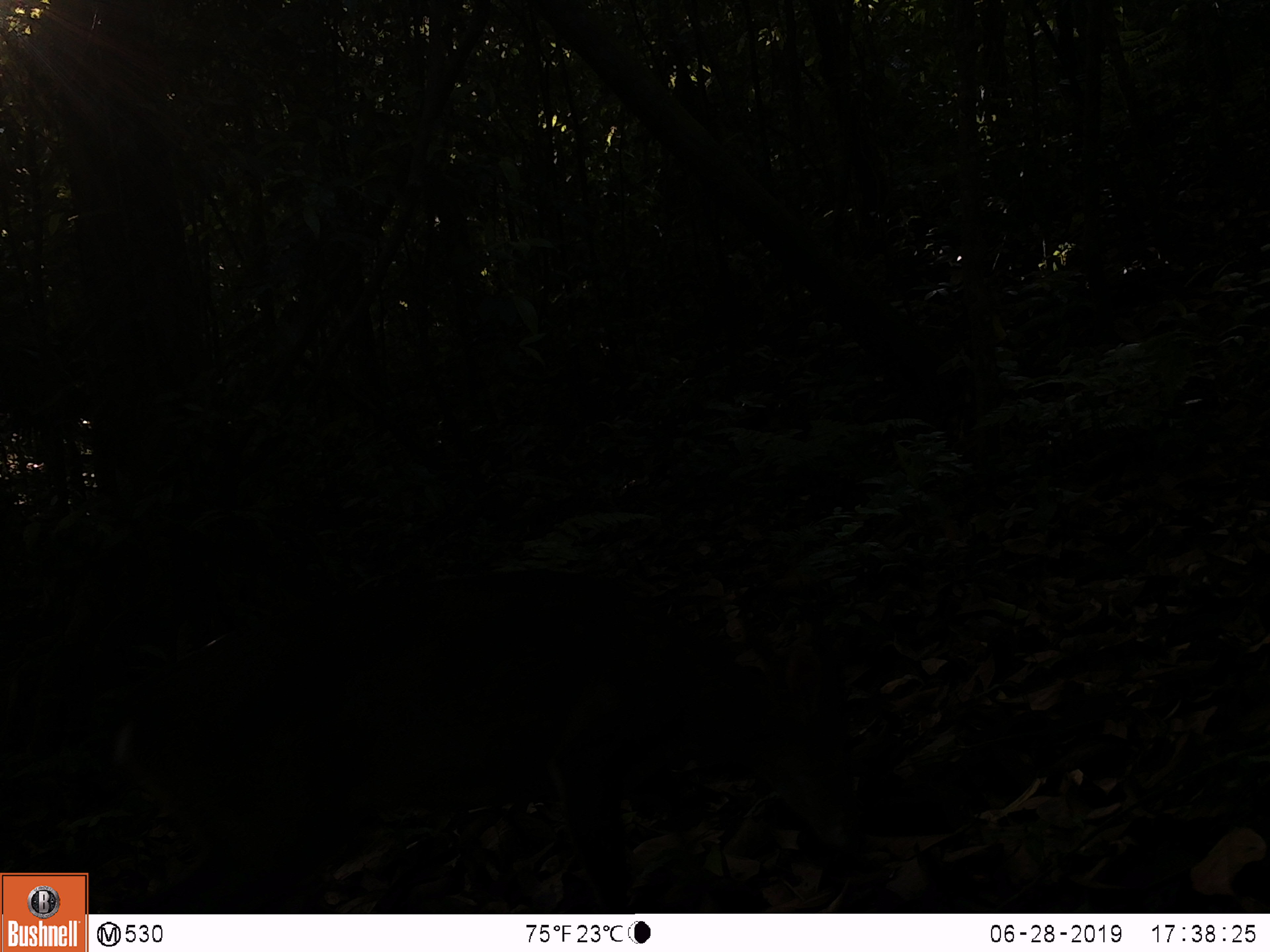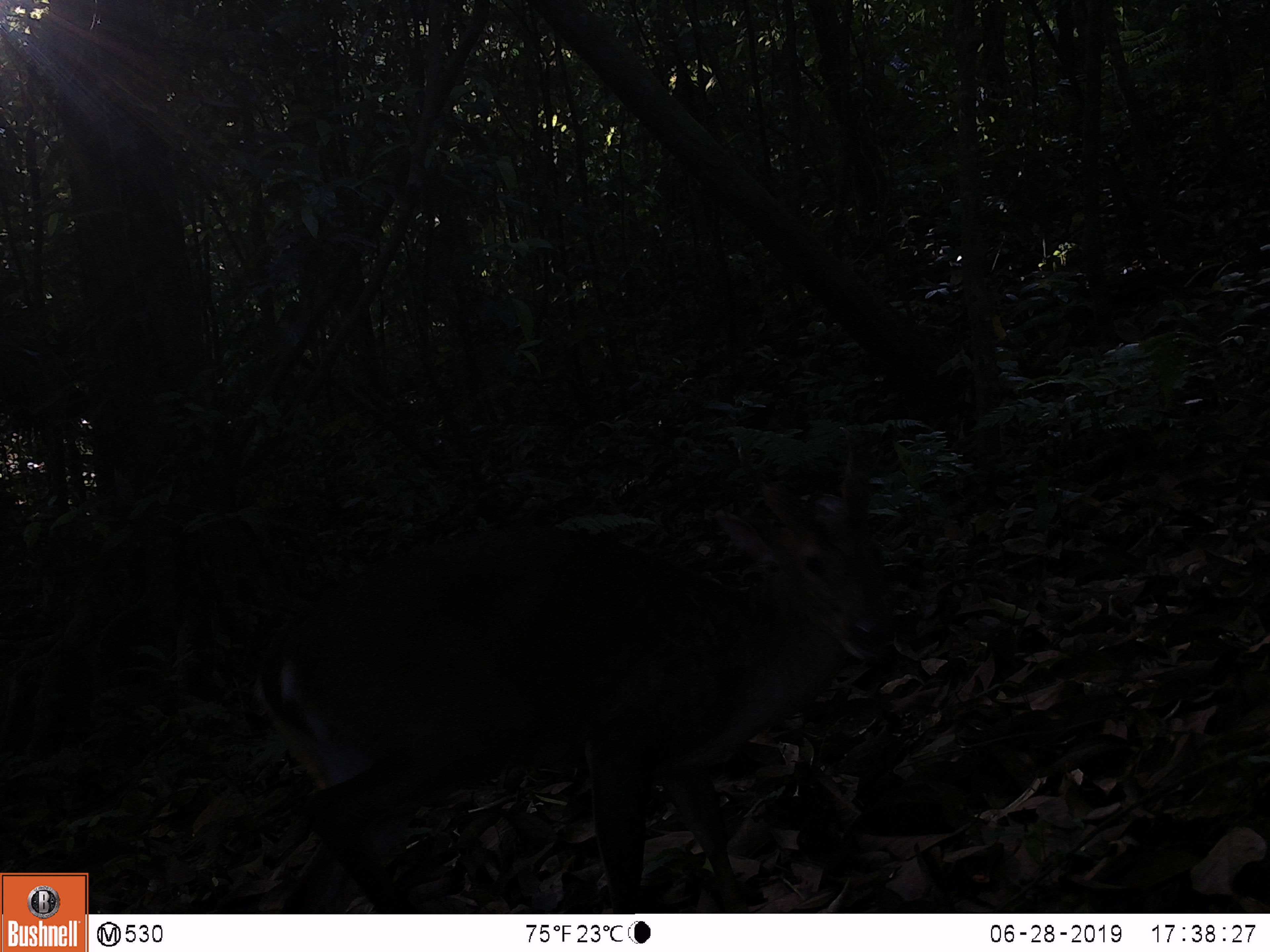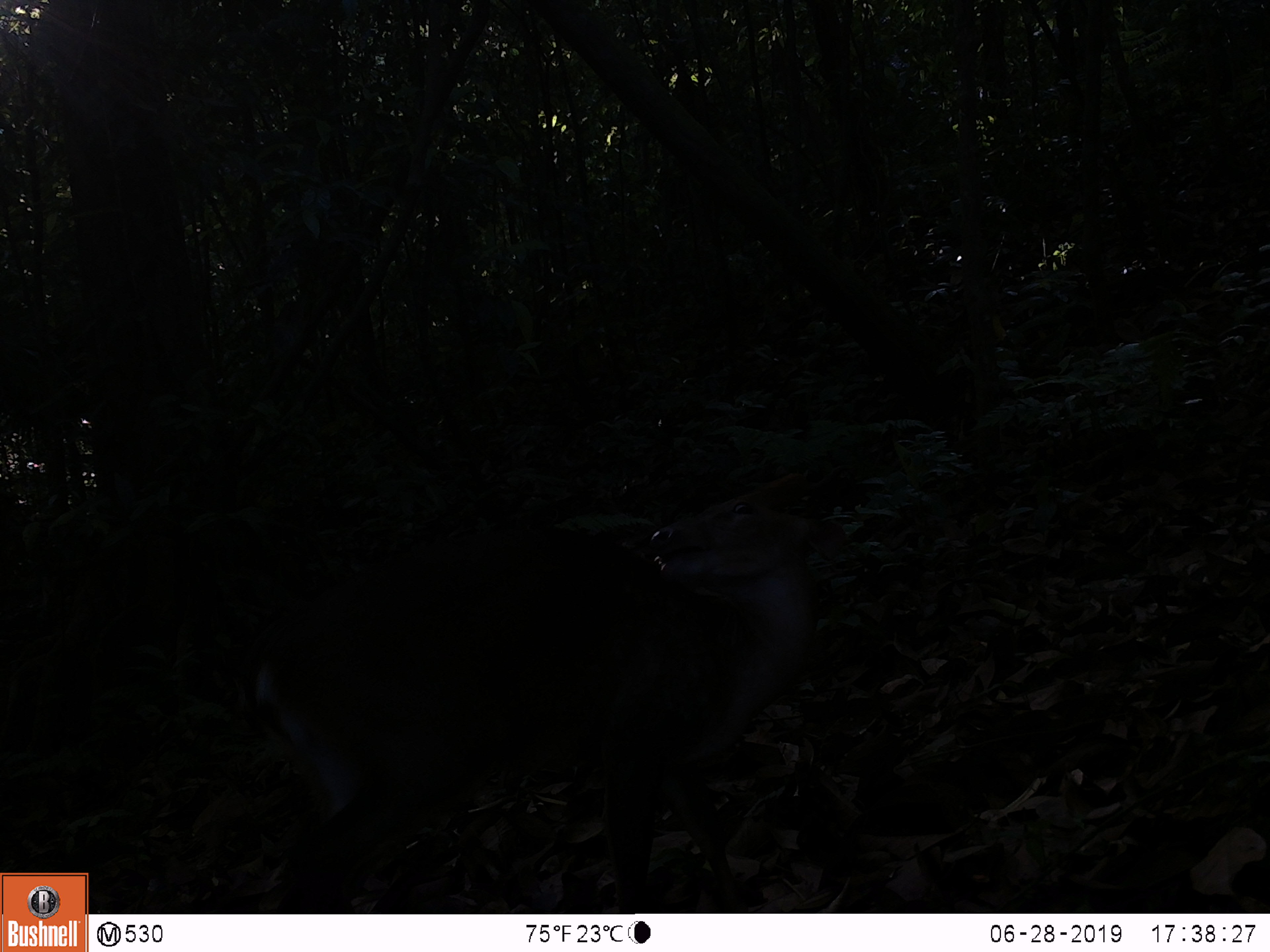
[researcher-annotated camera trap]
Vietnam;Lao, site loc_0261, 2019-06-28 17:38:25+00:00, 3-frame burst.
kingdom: Animalia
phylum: Chordata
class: Mammalia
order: Artiodactyla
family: Cervidae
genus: Muntiacus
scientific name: Muntiacus vuquangensis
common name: large-antlered muntjac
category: large antlered muntjac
Large antlered muntjac (large-antlered muntjac) (Muntiacus vuquangensis). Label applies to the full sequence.